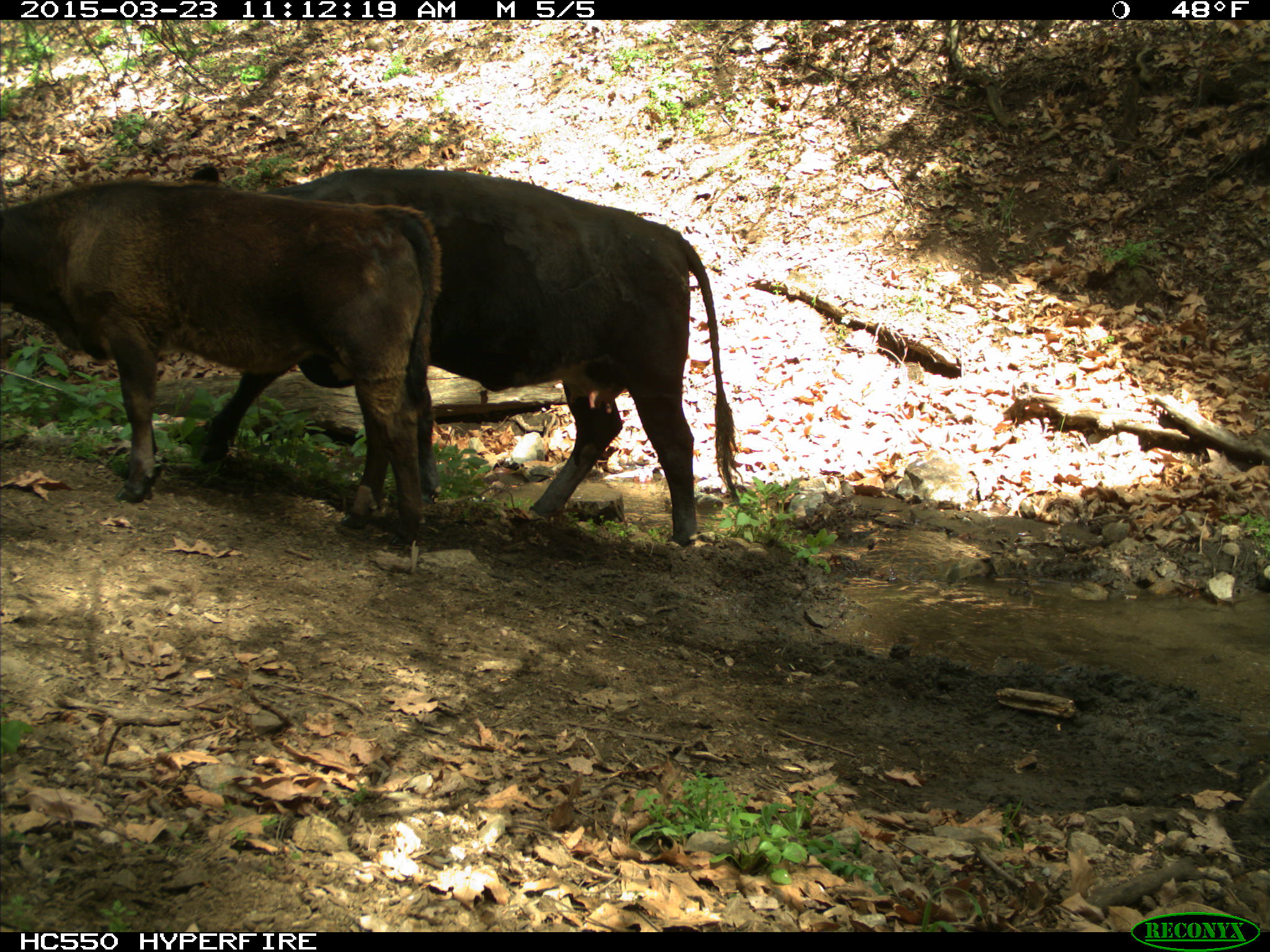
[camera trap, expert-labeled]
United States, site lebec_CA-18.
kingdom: Animalia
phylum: Chordata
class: Mammalia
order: Artiodactyla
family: Bovidae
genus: Bos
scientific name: Bos taurus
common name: domestic cow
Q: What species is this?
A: Bos taurus (domestic cow).